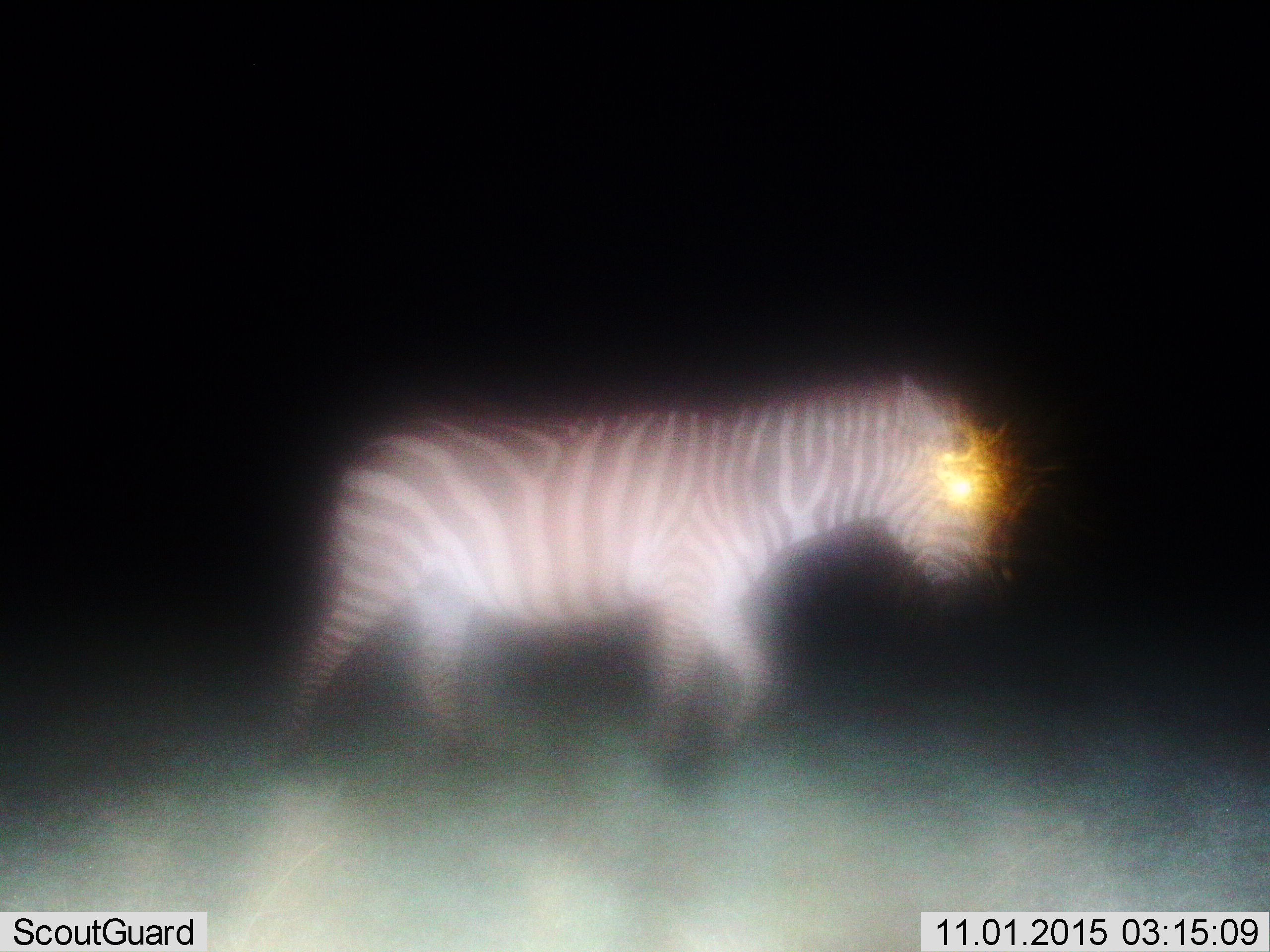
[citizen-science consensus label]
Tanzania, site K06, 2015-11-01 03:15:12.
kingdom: Animalia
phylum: Chordata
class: Mammalia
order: Perissodactyla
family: Equidae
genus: Equus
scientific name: Equus quagga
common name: plains zebra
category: zebra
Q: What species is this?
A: Zebra (plains zebra) (Equus quagga).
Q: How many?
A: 1.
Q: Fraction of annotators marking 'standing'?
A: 20%.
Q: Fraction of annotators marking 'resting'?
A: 0%.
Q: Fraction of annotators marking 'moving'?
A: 80%.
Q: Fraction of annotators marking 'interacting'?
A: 0%.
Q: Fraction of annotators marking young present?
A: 0%.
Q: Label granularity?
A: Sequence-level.